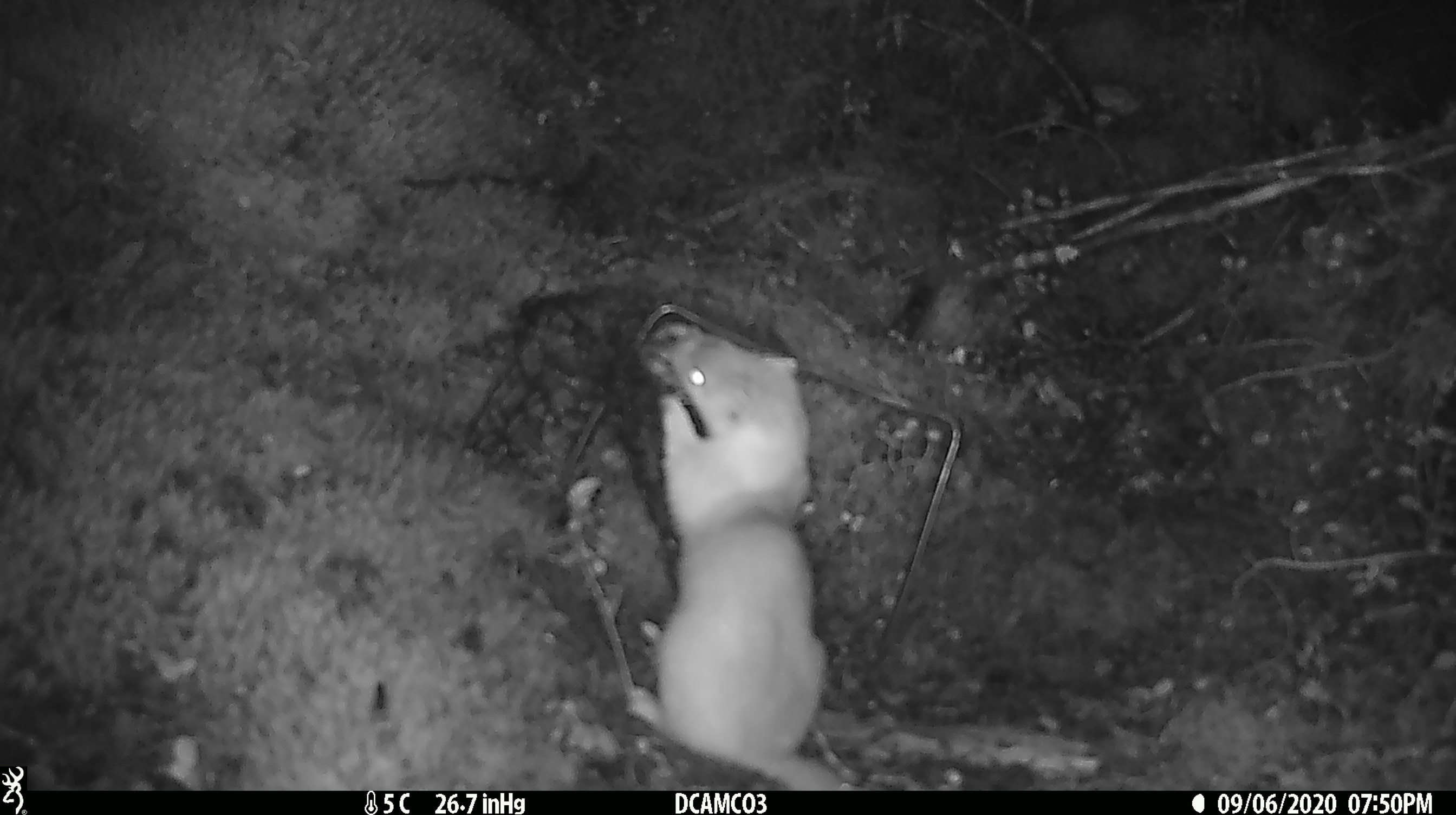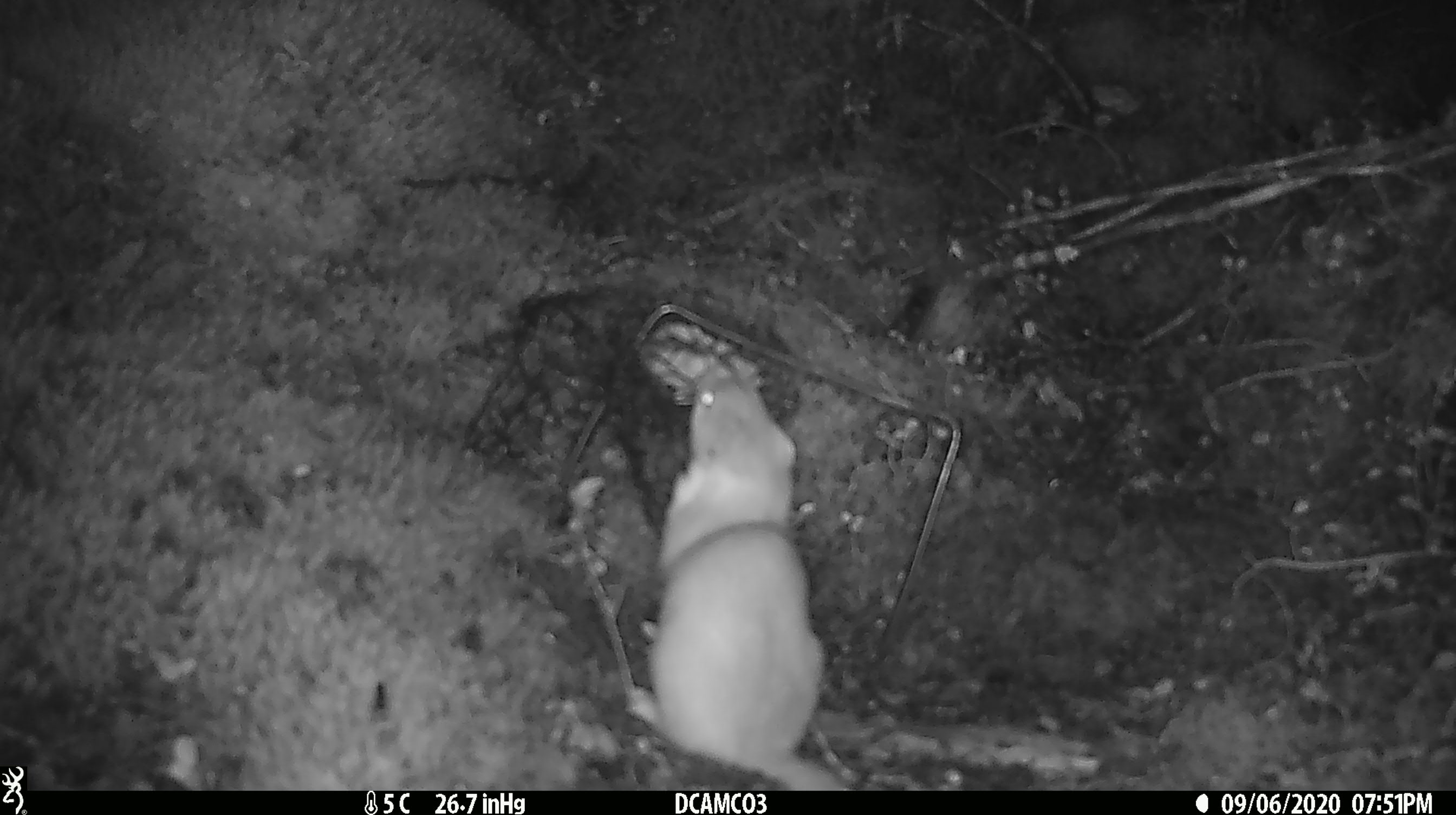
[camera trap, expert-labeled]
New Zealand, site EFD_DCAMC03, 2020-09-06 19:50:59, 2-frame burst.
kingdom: Animalia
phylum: Chordata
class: Mammalia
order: Carnivora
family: Mustelidae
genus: Mustela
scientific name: Mustela erminea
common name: stoat